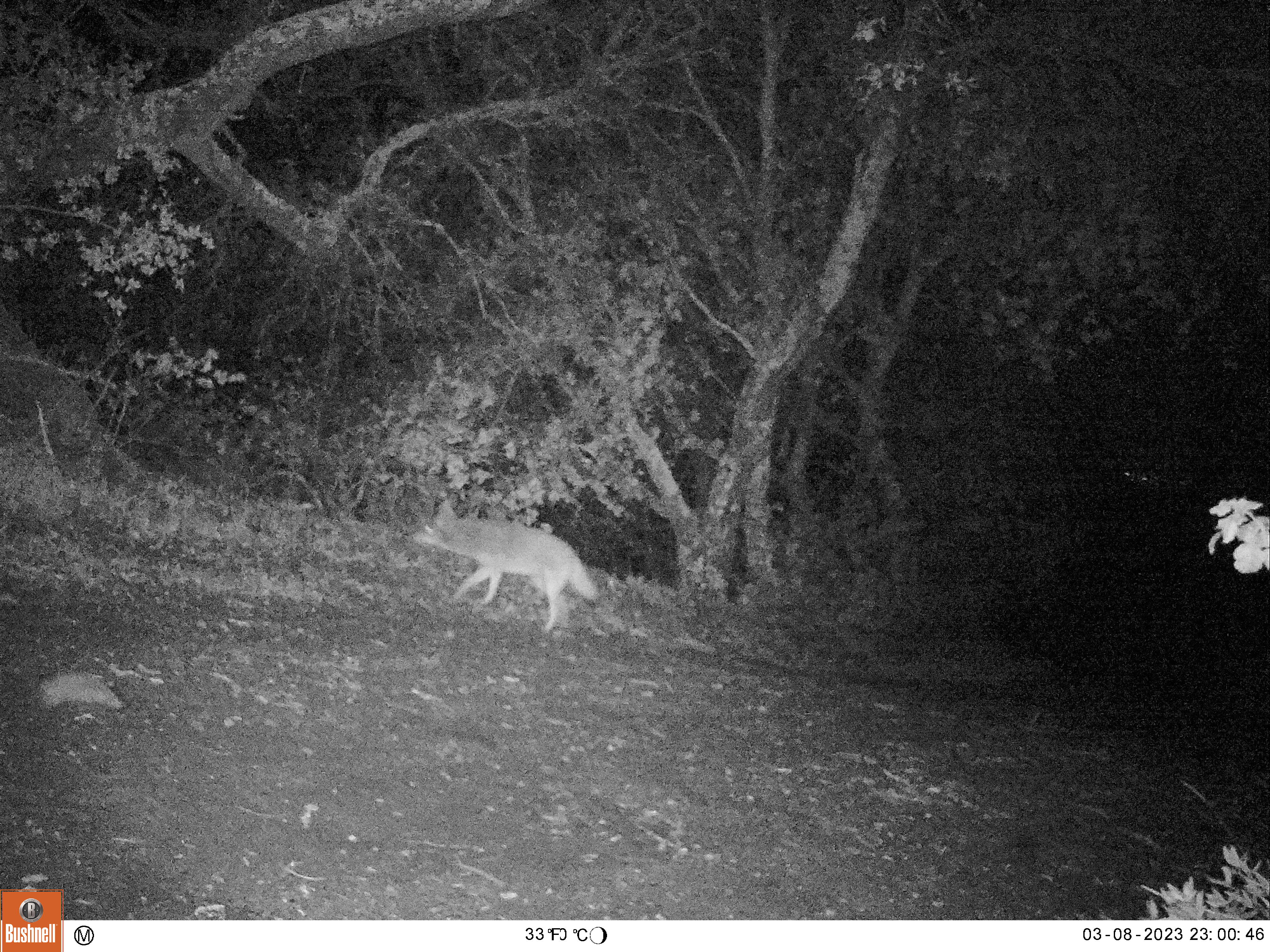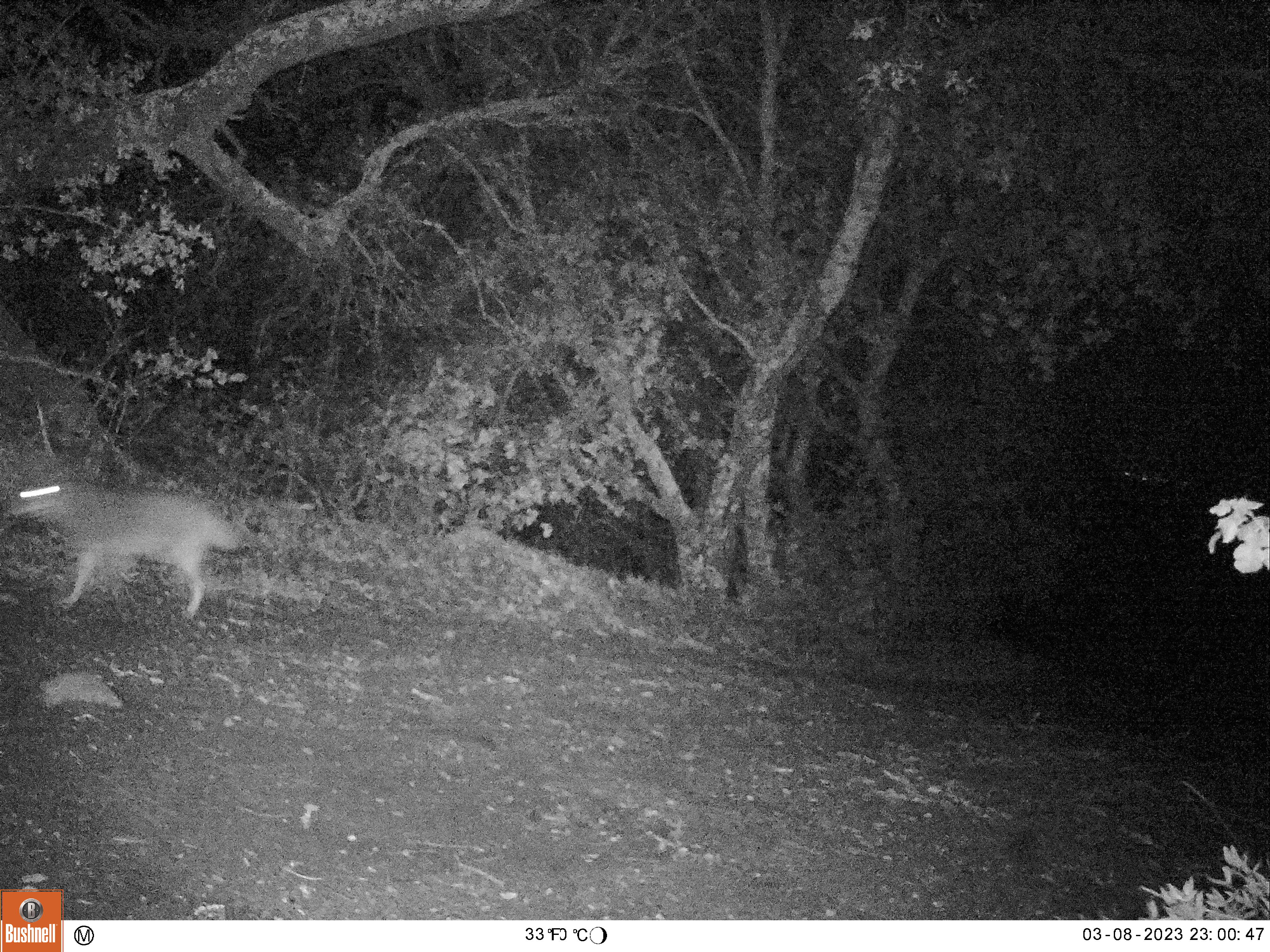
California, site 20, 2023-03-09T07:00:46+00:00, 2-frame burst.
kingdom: Animalia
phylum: Chordata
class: Mammalia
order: Carnivora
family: Canidae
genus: Canis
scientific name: Canis latrans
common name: coyote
Coyote (Canis latrans).